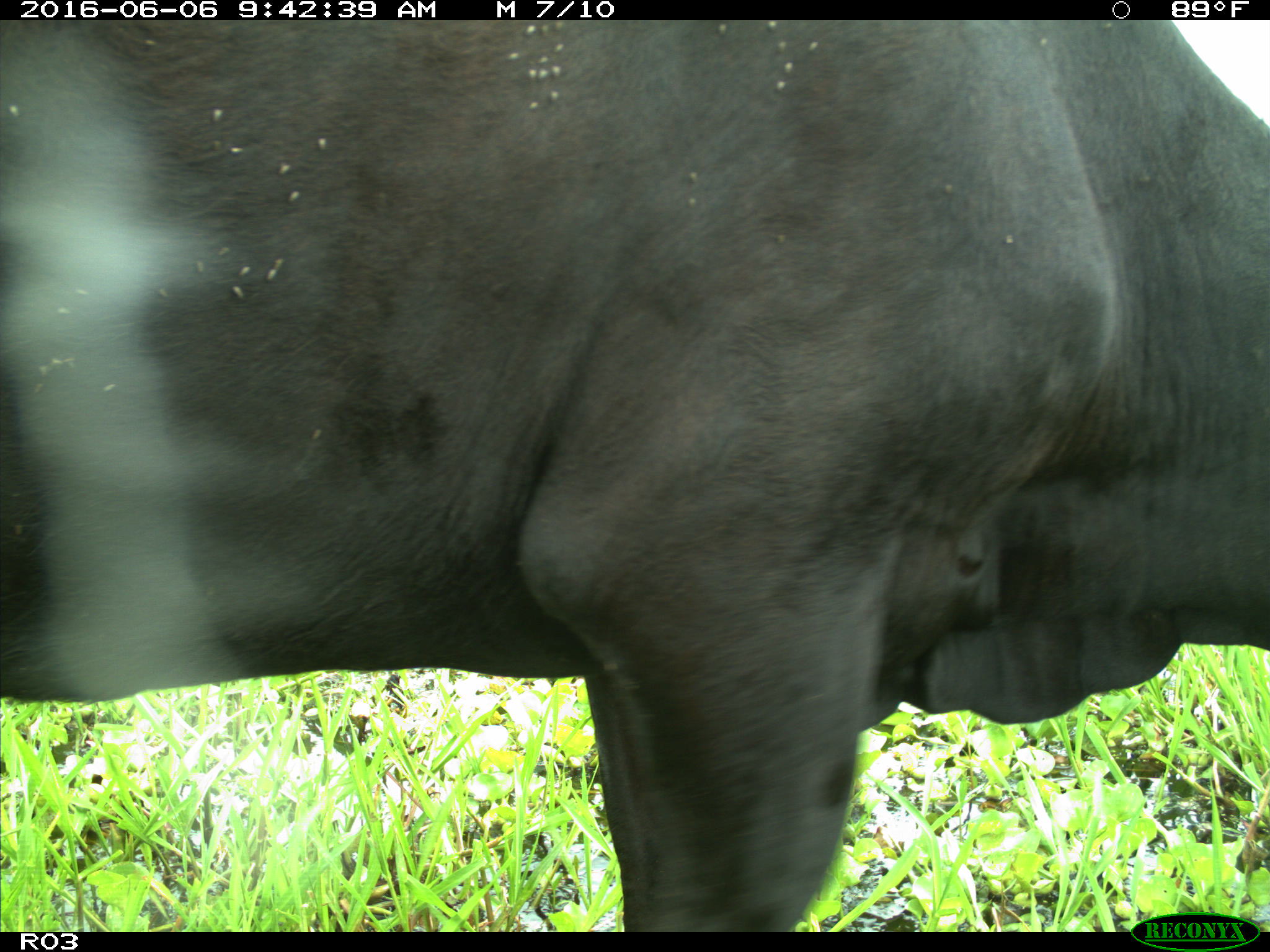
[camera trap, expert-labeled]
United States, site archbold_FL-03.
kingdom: Animalia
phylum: Chordata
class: Mammalia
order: Artiodactyla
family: Bovidae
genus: Bos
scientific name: Bos taurus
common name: domestic cow